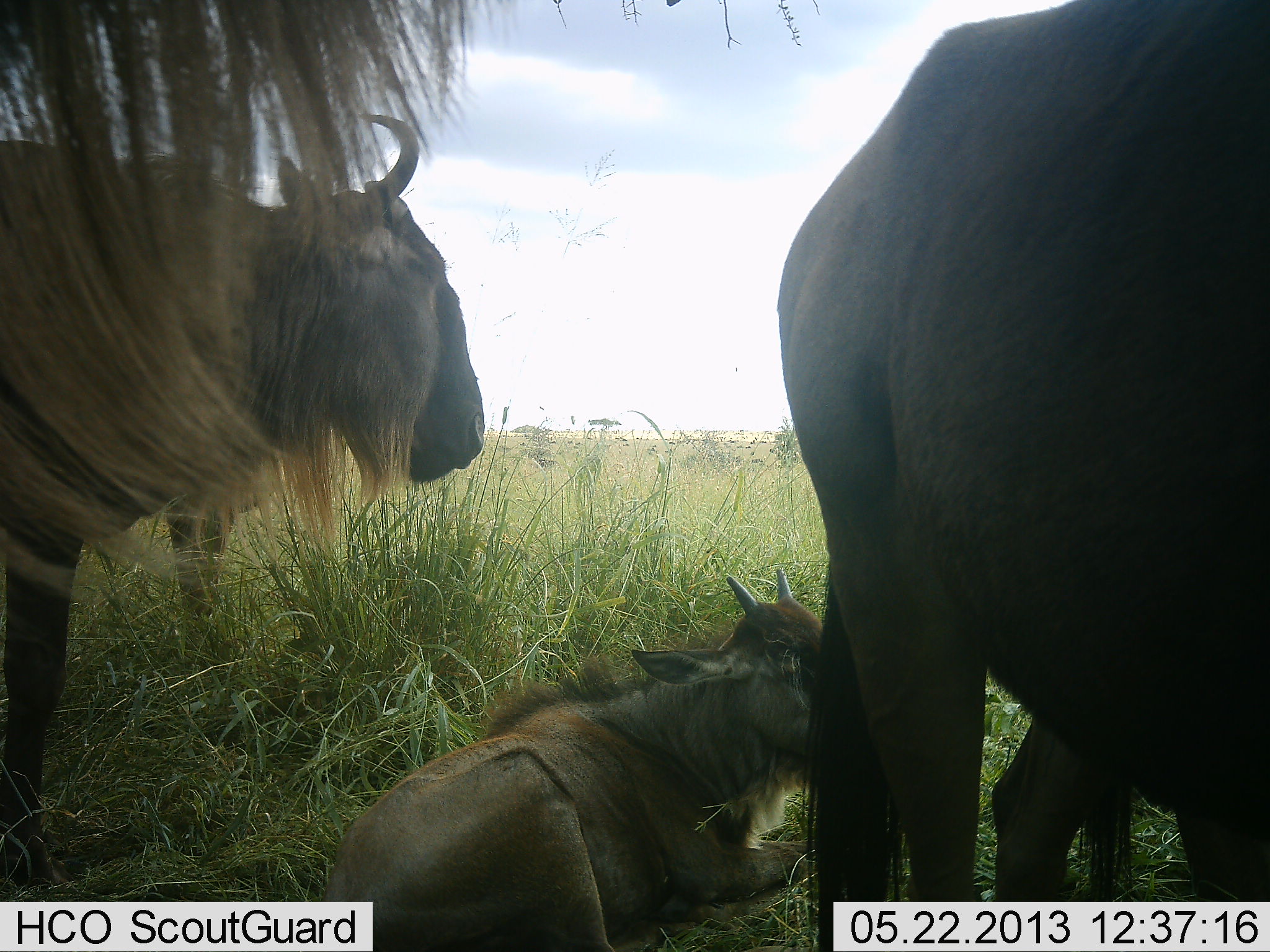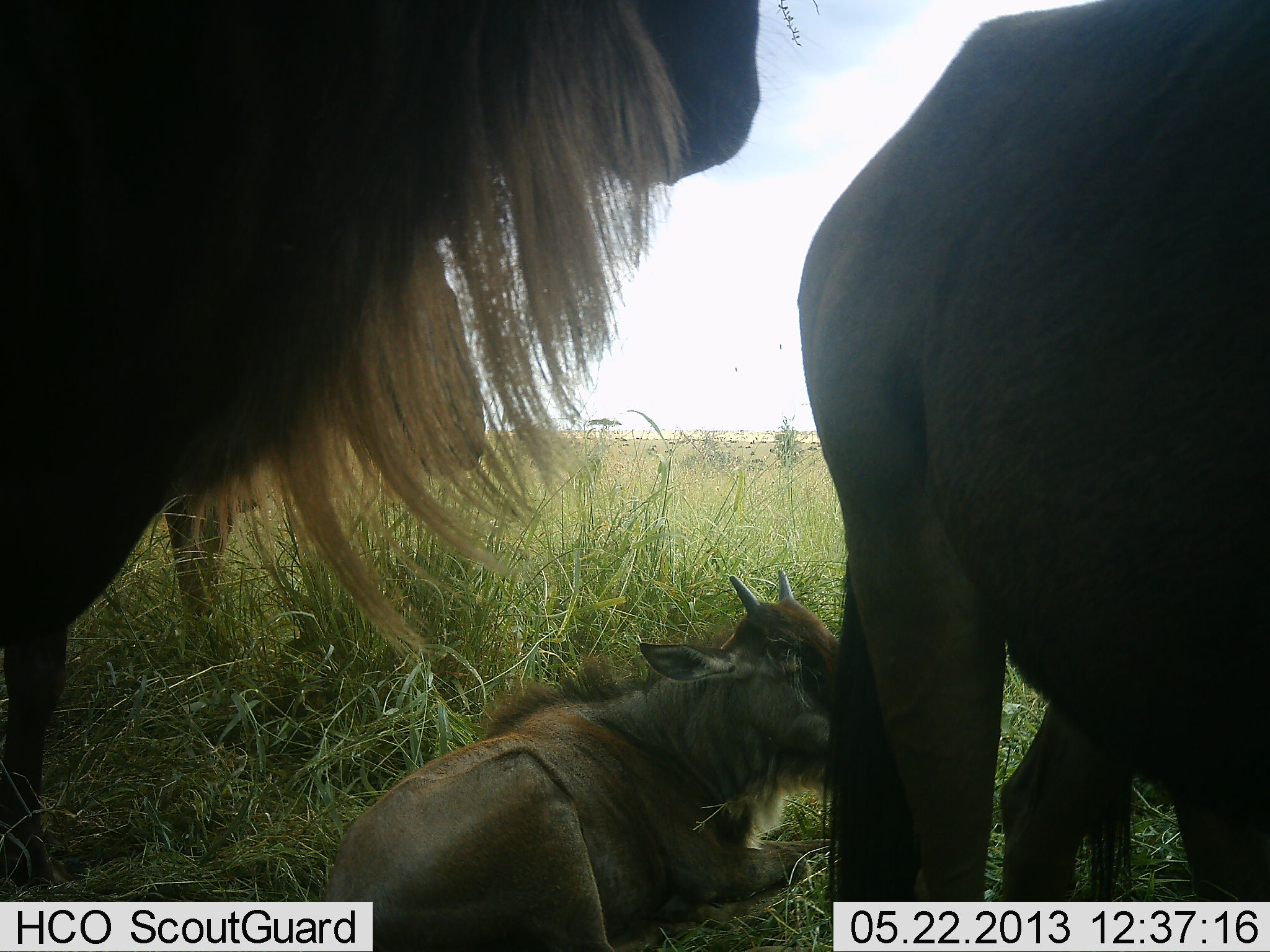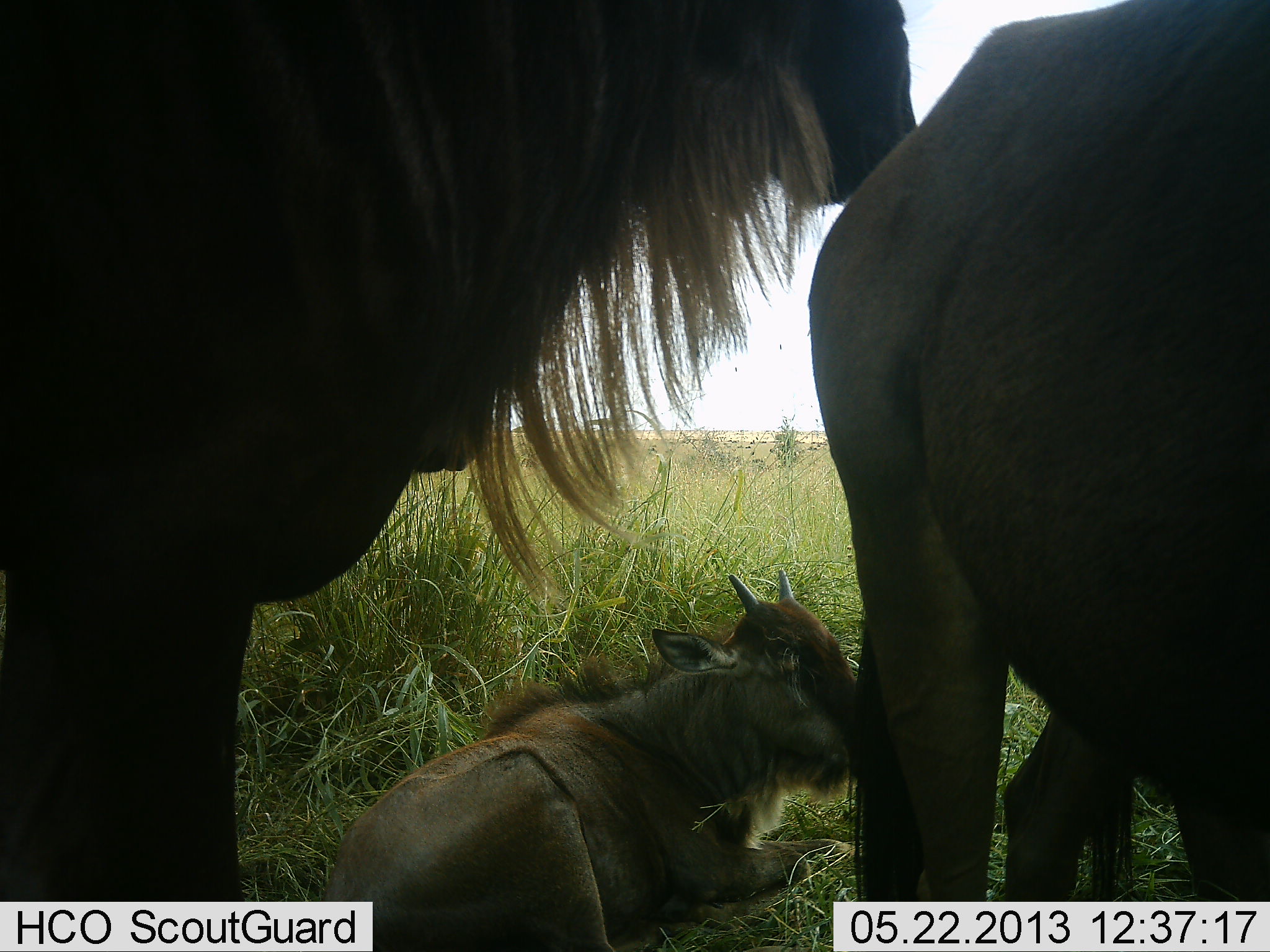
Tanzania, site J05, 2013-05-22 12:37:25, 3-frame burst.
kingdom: Animalia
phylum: Chordata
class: Mammalia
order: Artiodactyla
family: Bovidae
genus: Connochaetes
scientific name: Connochaetes taurinus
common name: blue wildebeest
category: wildebeest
Wildebeest (blue wildebeest) (Connochaetes taurinus), count 4. Behavior (volunteer vote fractions): standing 85%, resting 85%, moving 8%, interacting 0%. Young present (vote fraction): 92%. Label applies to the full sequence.